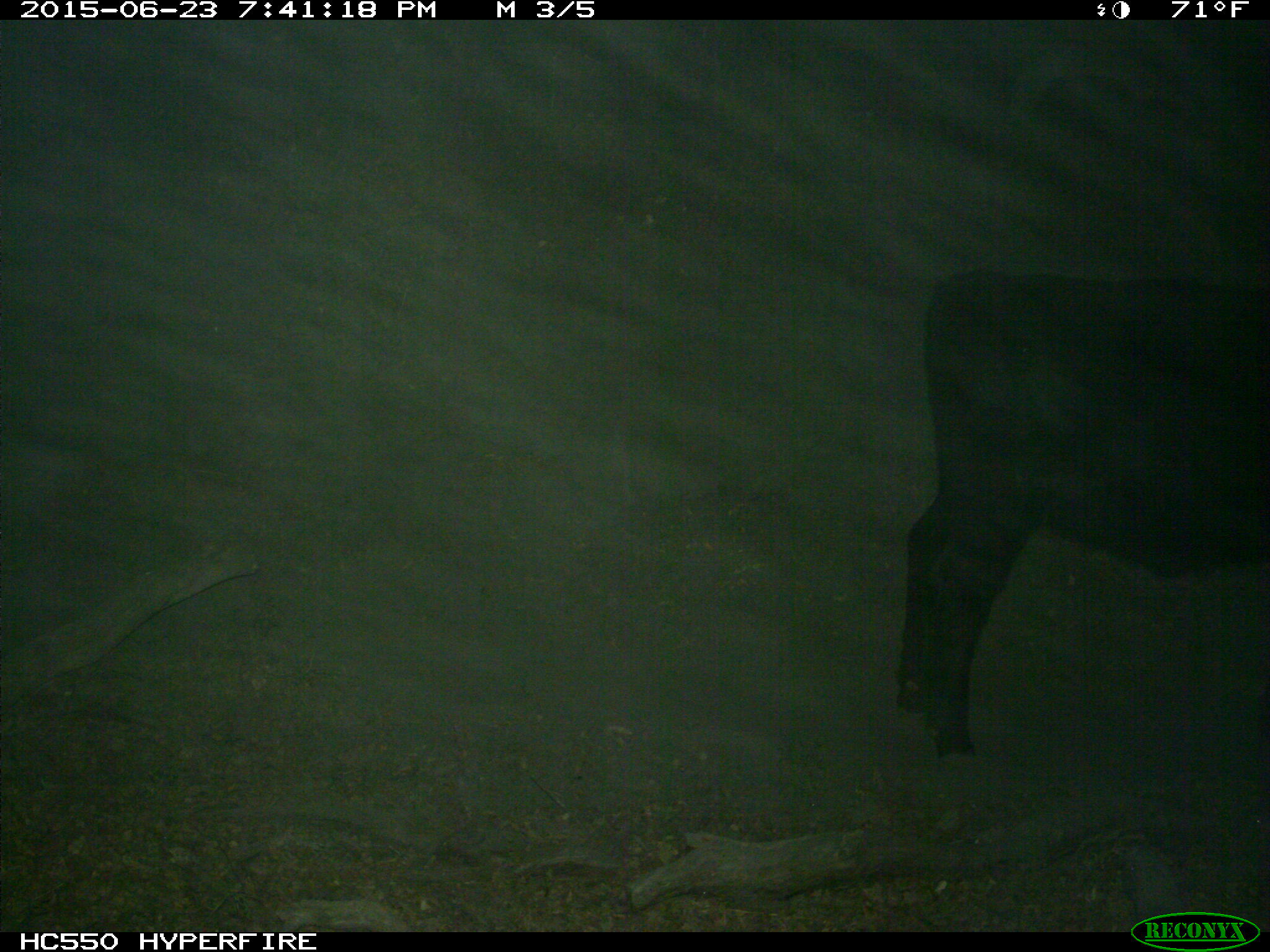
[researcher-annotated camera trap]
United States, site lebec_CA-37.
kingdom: Animalia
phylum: Chordata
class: Mammalia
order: Artiodactyla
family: Bovidae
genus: Bos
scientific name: Bos taurus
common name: domestic cow